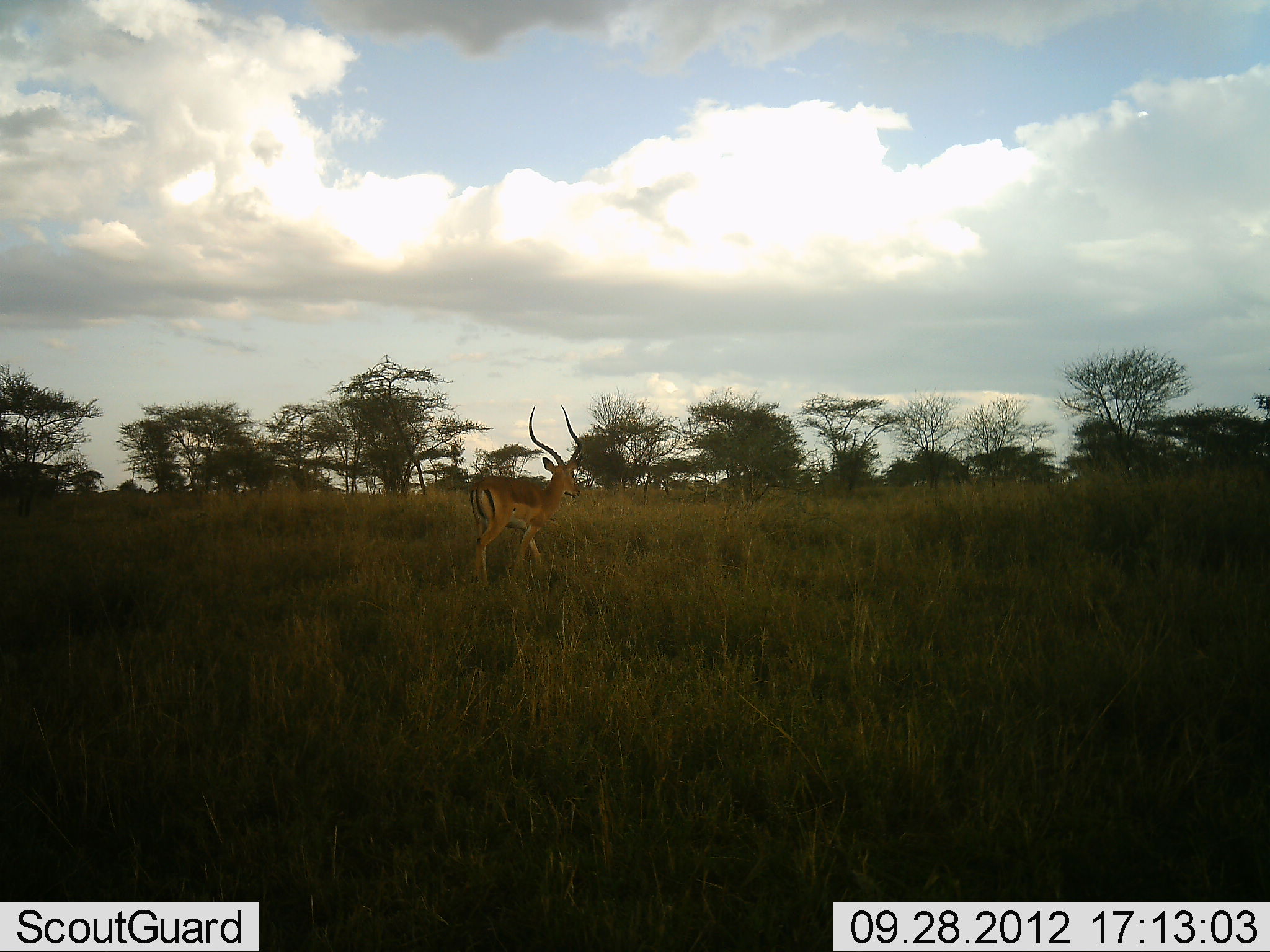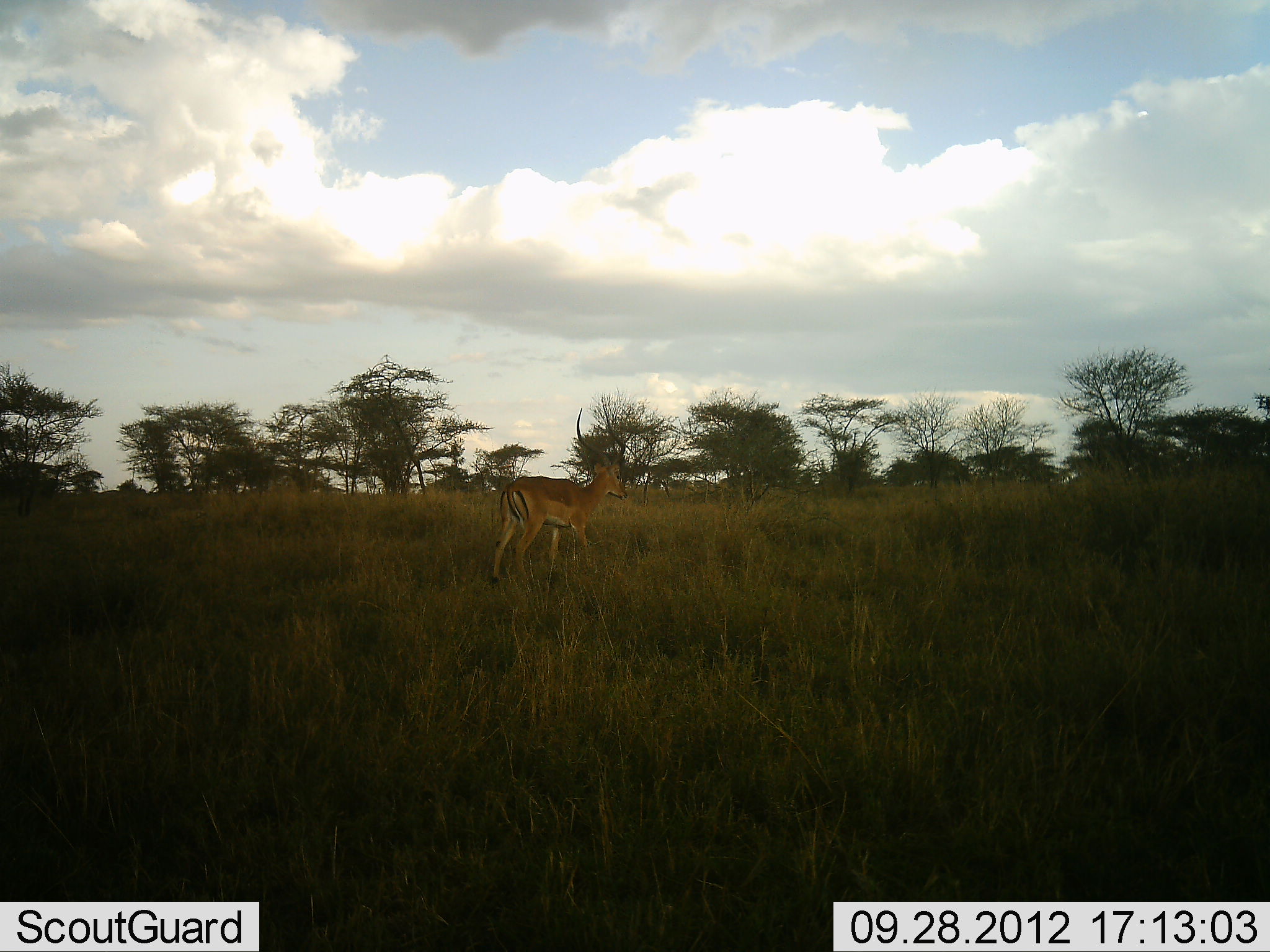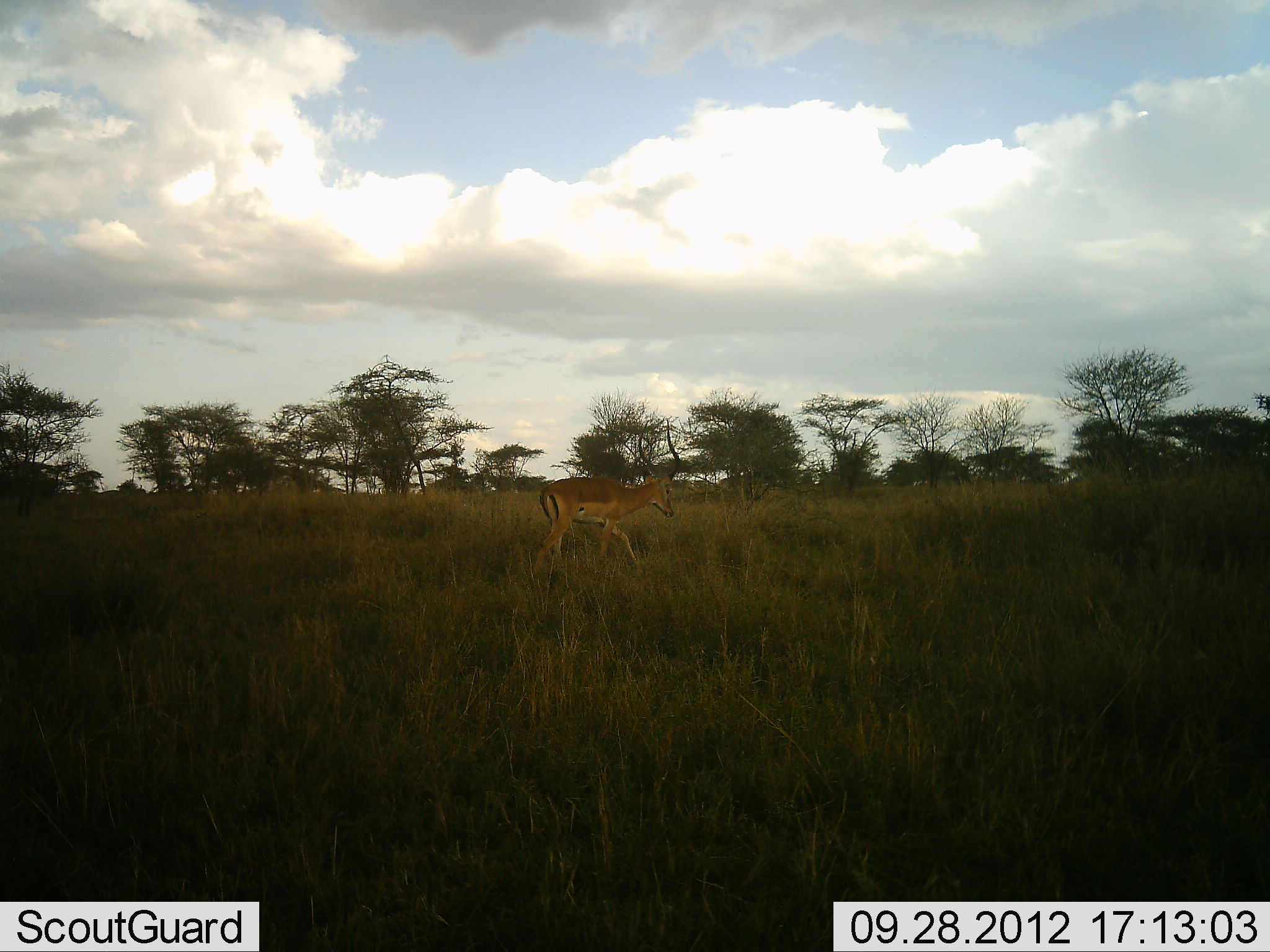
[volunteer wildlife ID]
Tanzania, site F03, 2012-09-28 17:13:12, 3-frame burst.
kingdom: Animalia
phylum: Chordata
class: Mammalia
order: Artiodactyla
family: Bovidae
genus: Aepyceros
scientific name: Aepyceros melampus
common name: impala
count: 1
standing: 10%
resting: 0%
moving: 90%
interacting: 0%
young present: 0%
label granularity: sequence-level